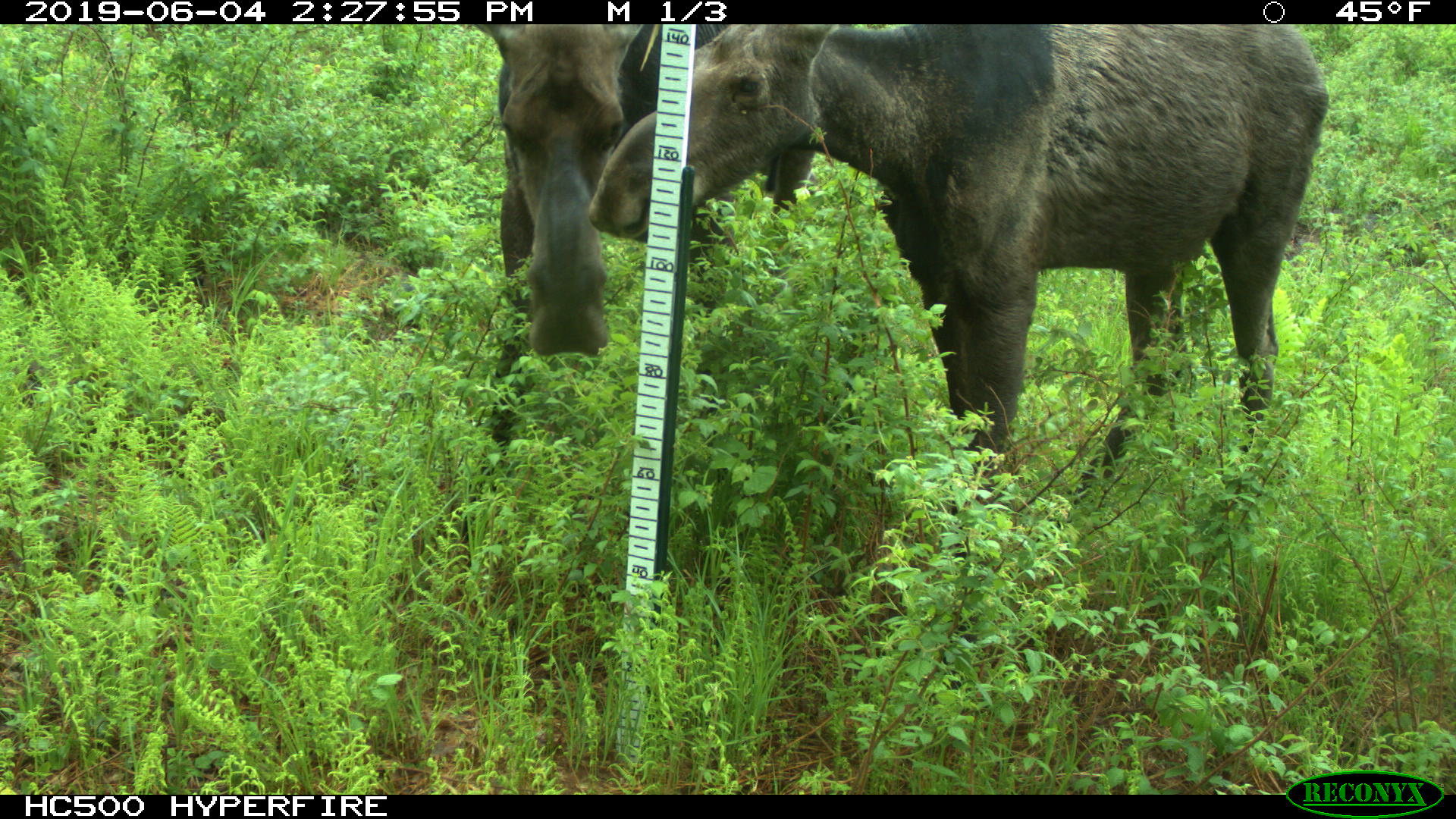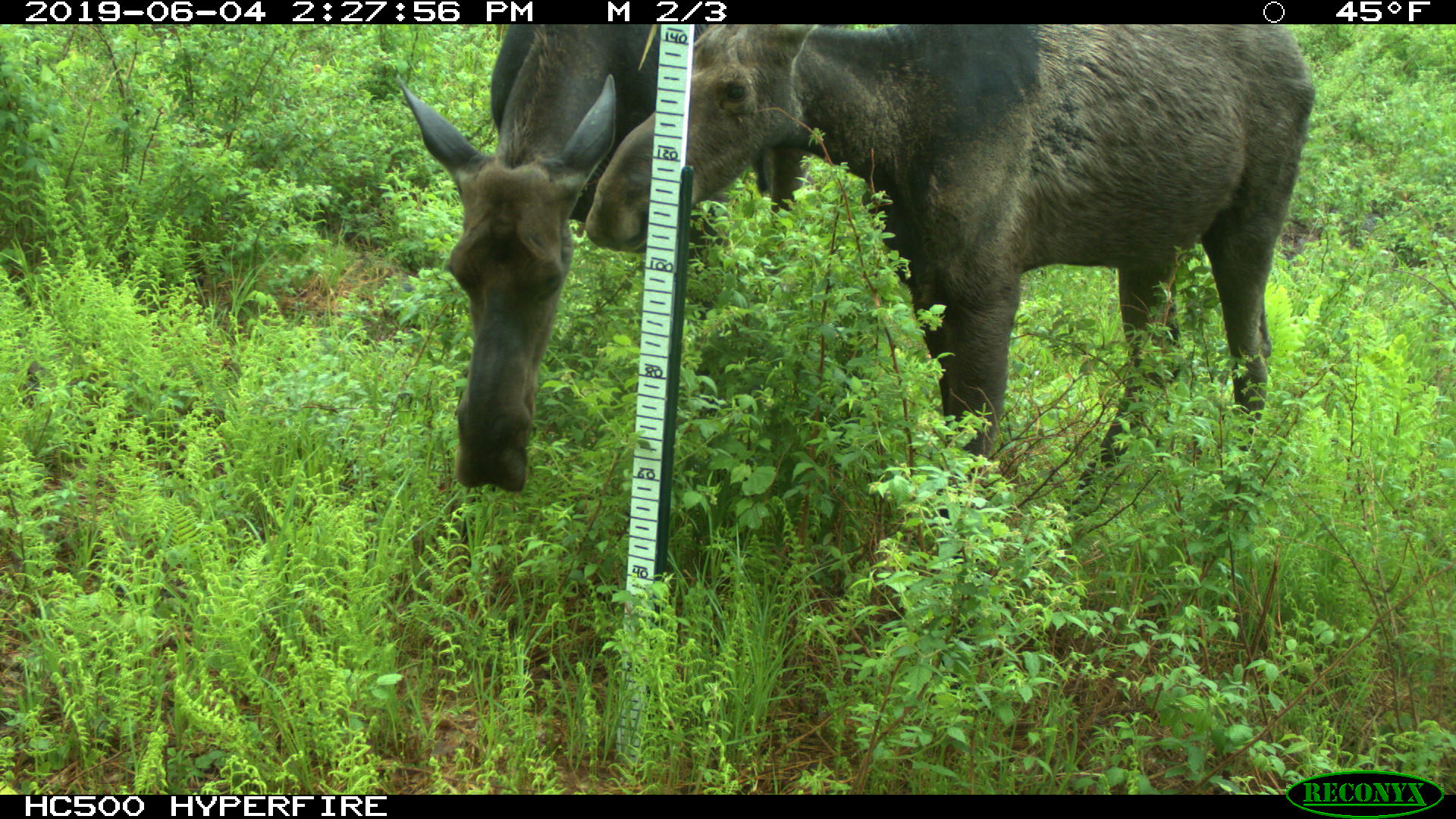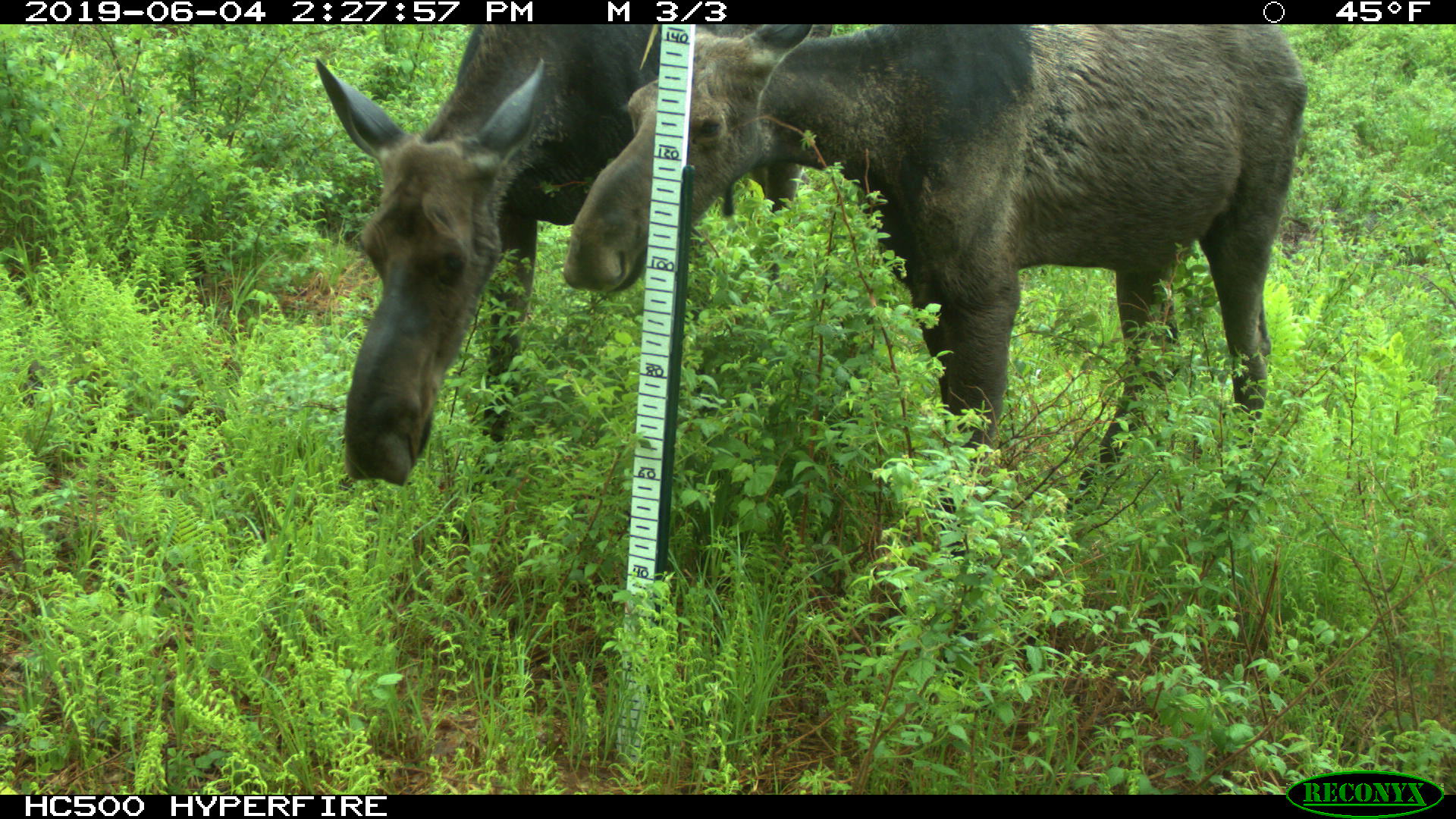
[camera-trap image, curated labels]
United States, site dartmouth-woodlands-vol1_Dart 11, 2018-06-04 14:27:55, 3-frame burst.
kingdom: Animalia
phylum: Chordata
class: Mammalia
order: Artiodactyla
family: Cervidae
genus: Alces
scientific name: Alces alces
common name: moose